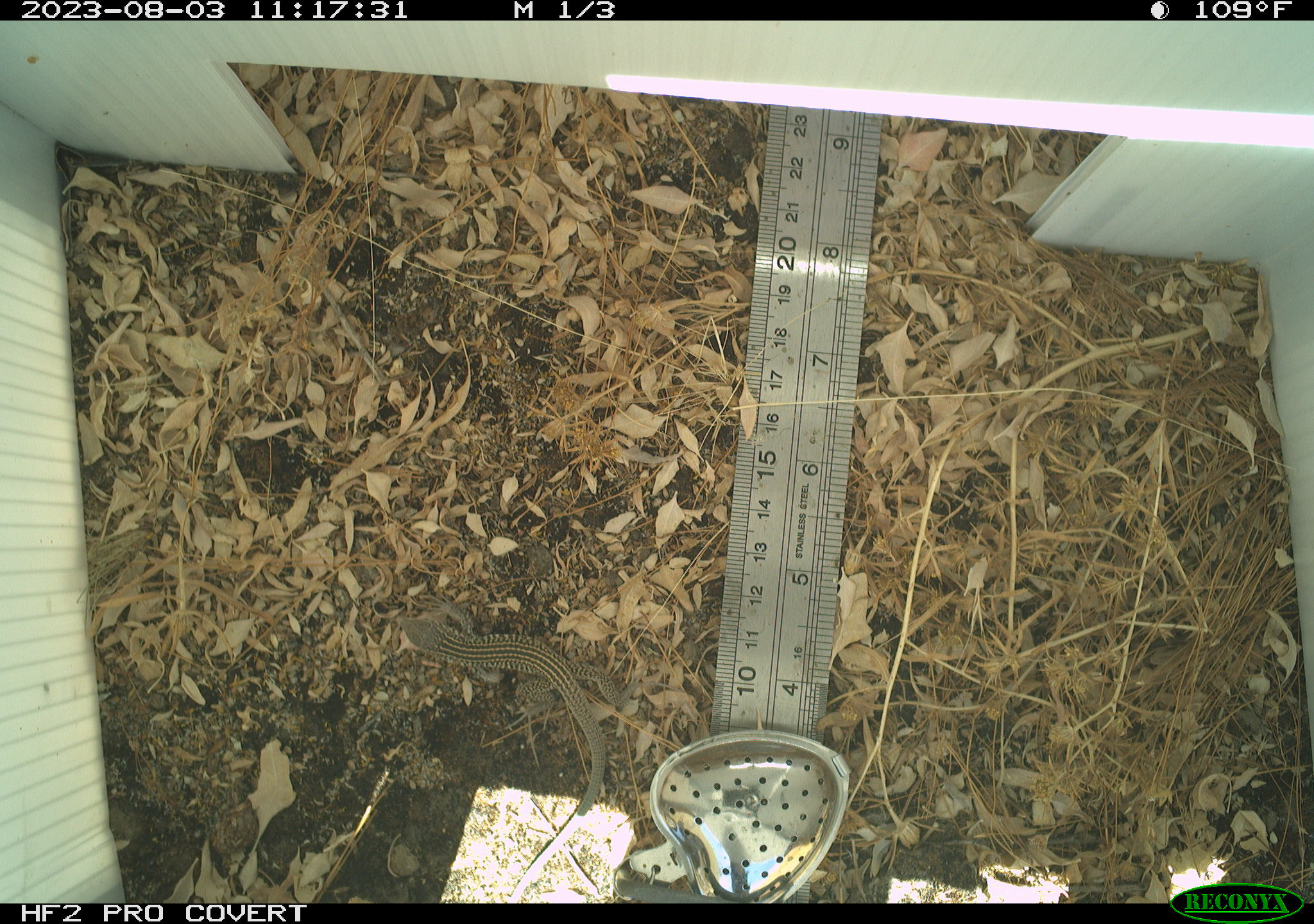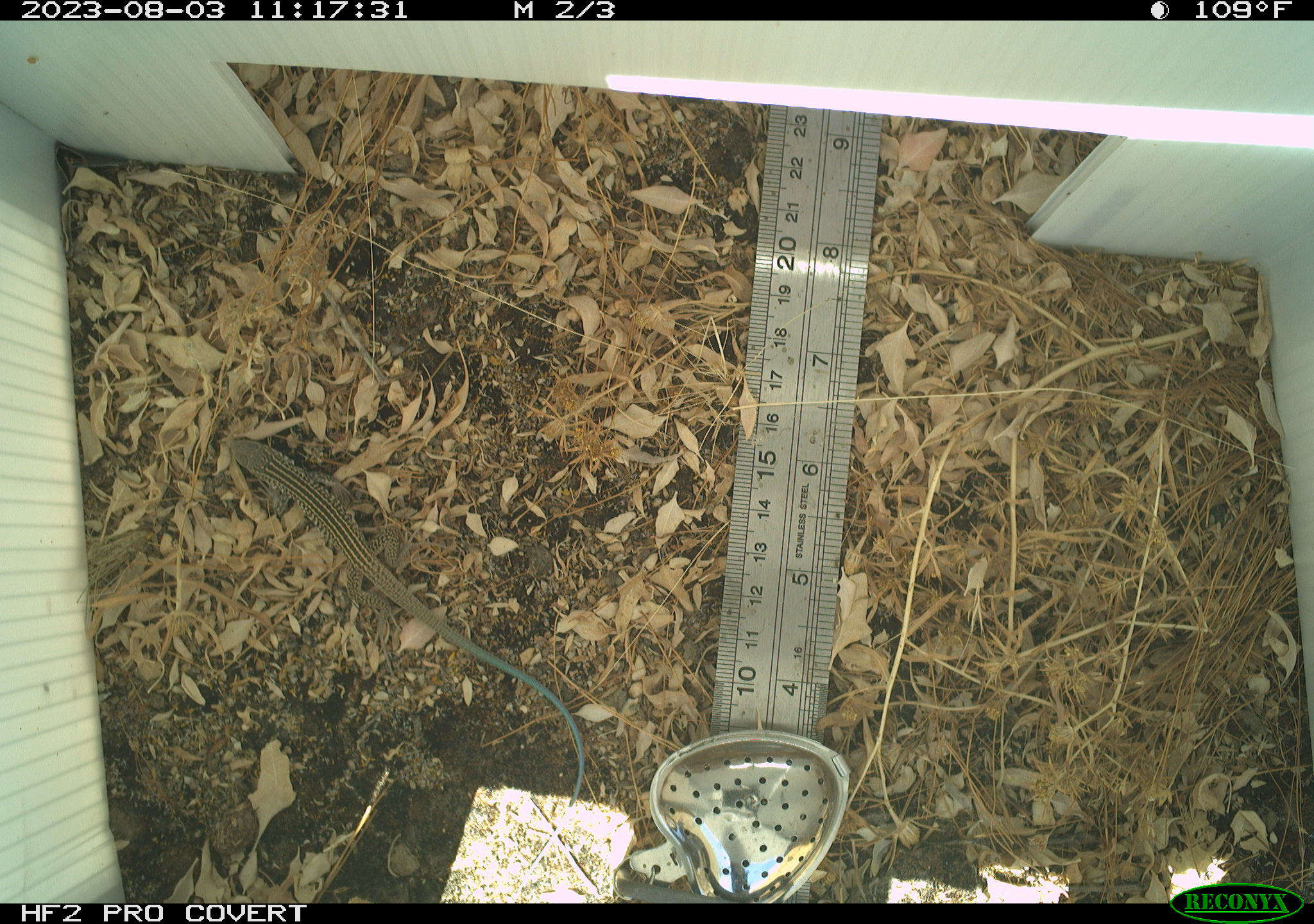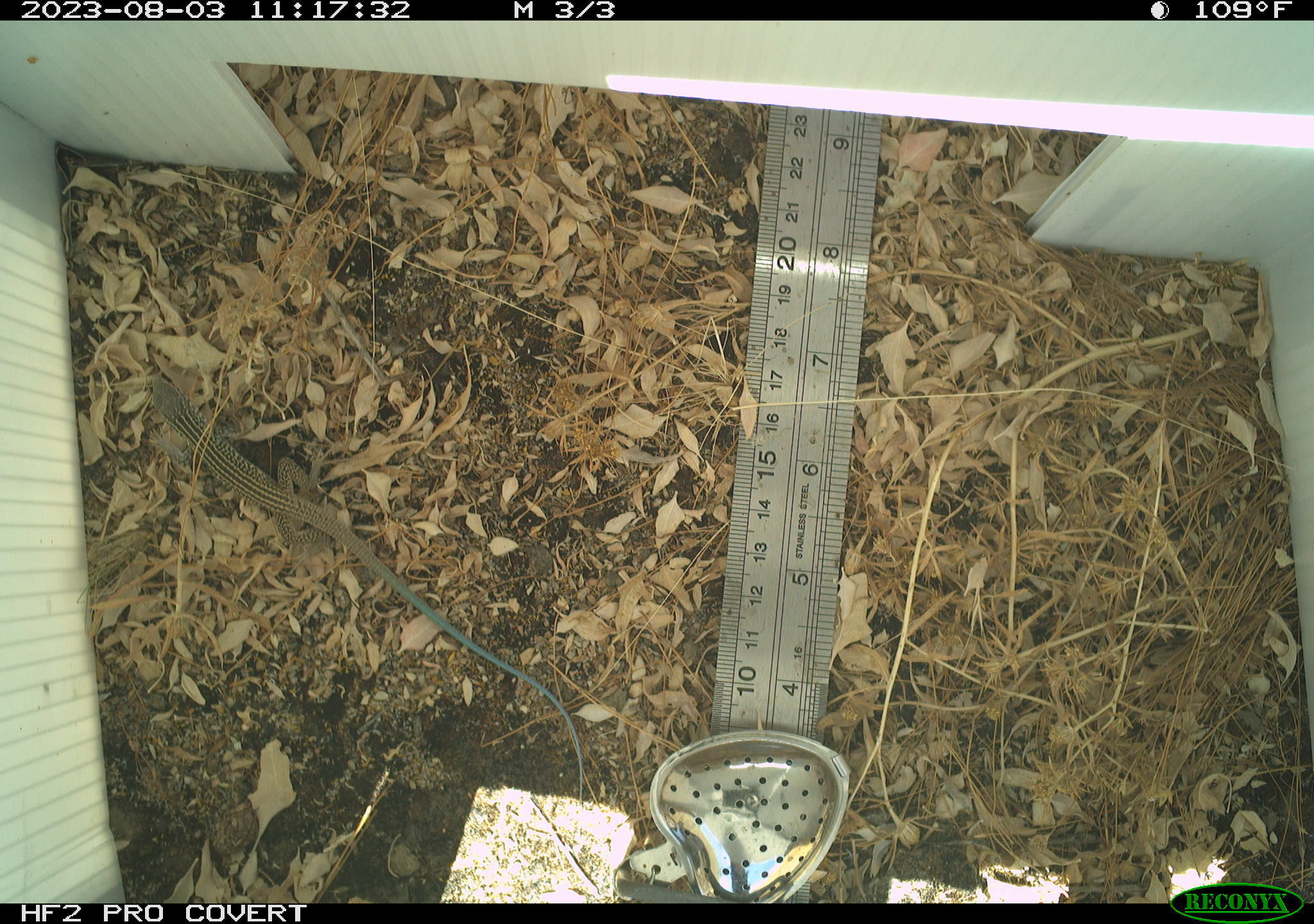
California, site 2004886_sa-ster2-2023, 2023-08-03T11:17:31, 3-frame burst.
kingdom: Animalia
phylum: Chordata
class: Reptilia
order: Squamata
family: Teiidae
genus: Aspidoscelis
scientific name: Aspidoscelis tigris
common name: western whiptail